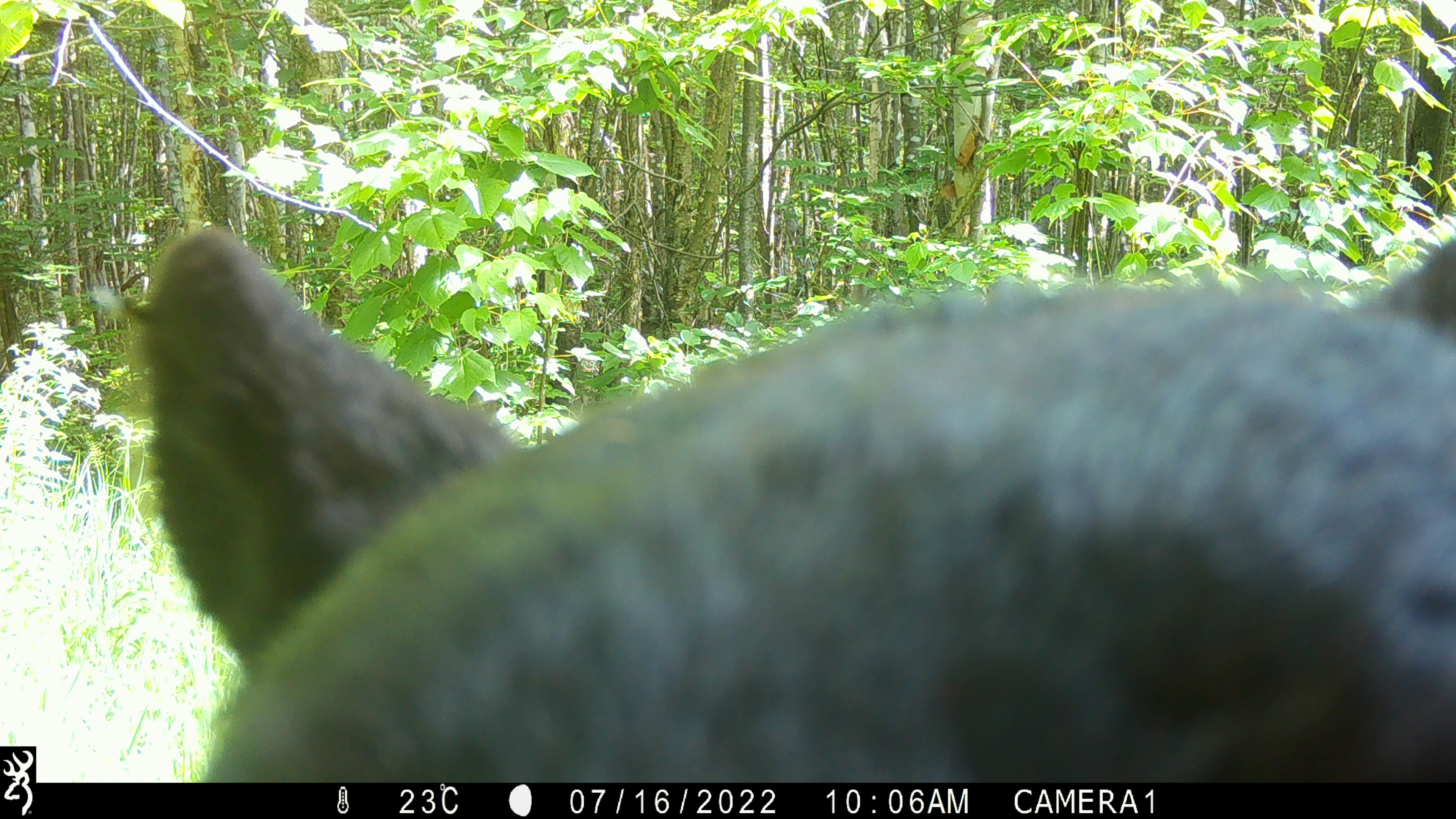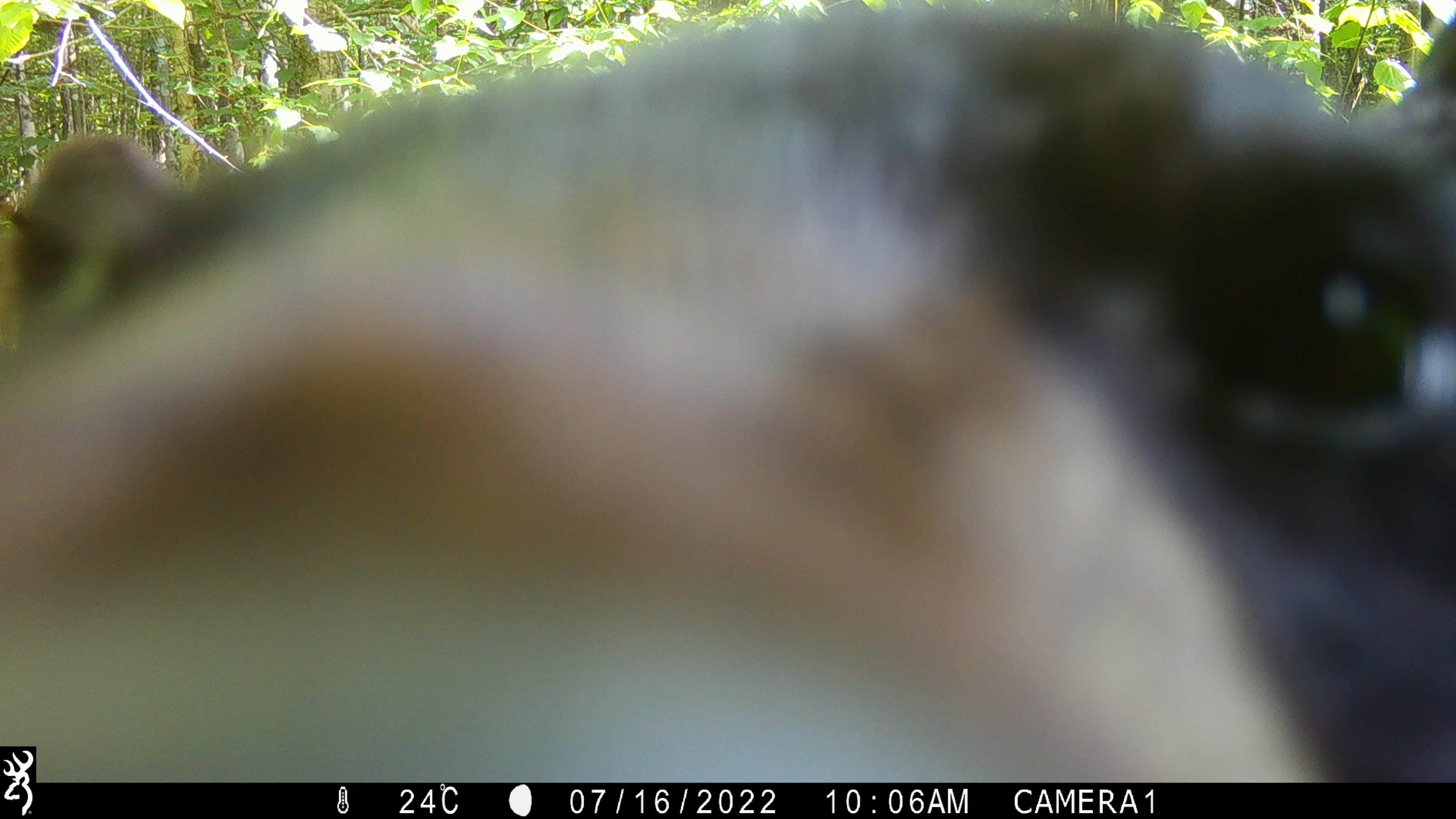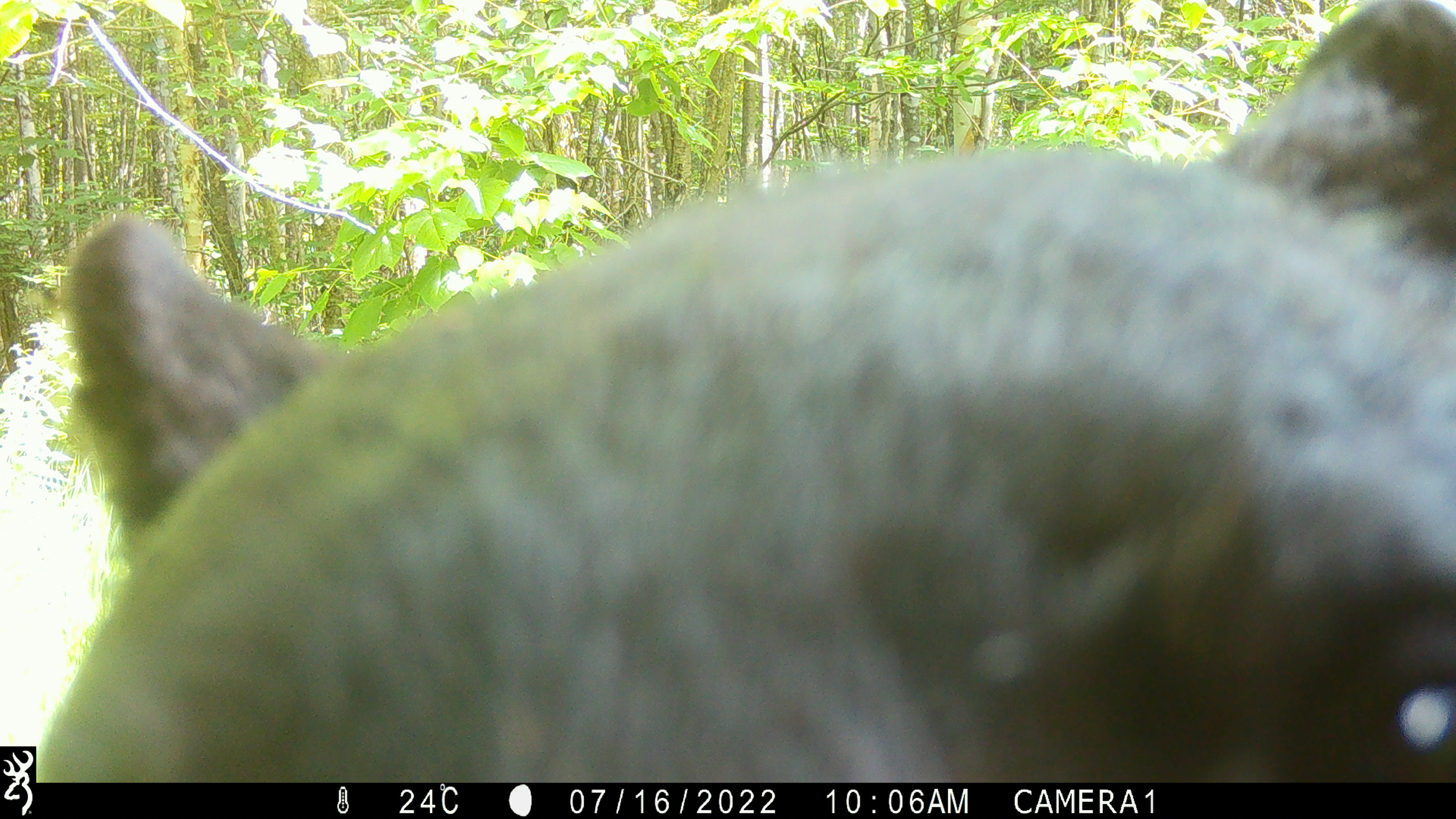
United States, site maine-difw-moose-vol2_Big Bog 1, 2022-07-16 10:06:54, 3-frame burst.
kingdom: Animalia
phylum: Chordata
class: Mammalia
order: Carnivora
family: Ursidae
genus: Ursus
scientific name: Ursus americanus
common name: black bear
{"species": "black bear (Ursus americanus)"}